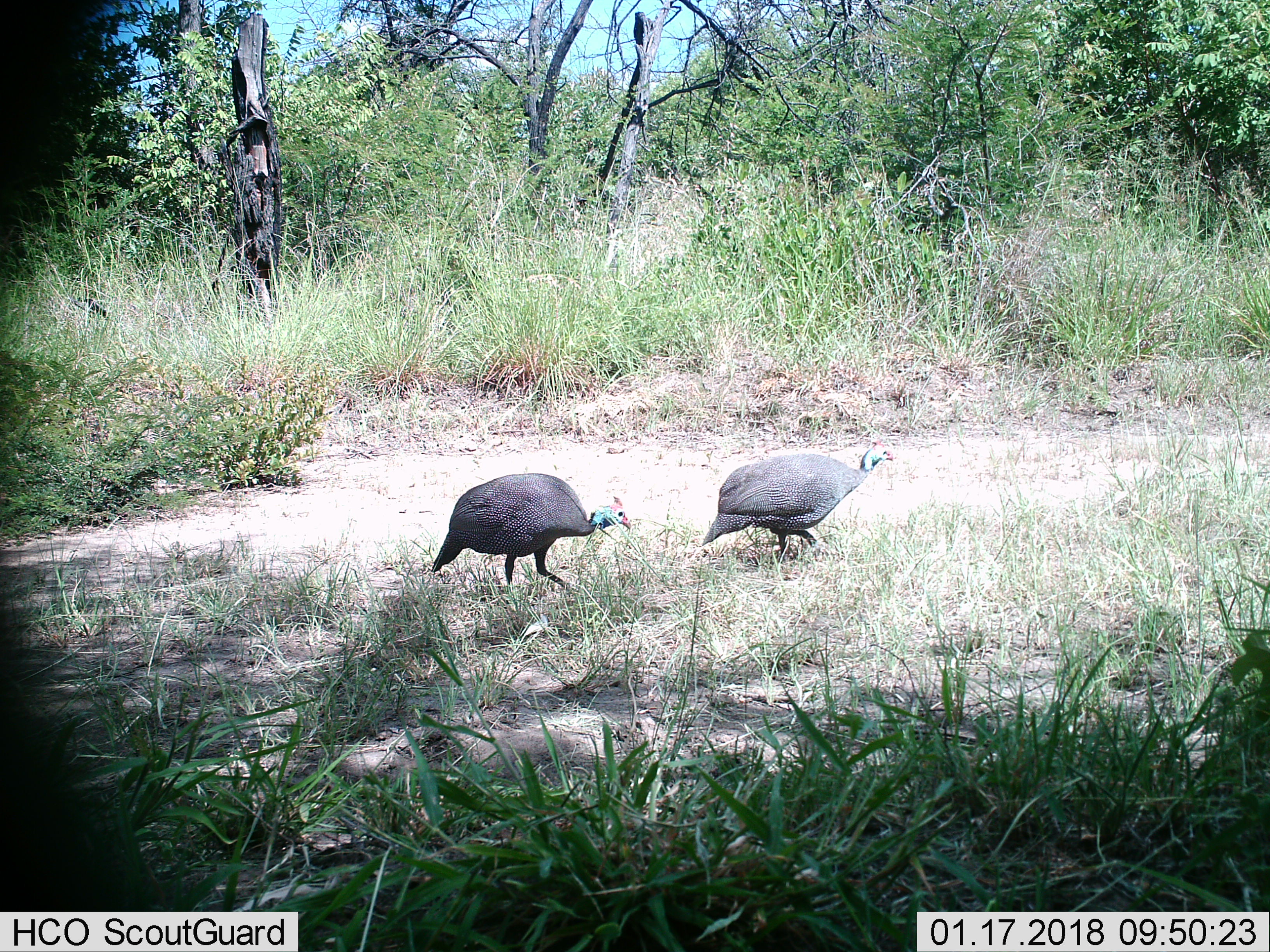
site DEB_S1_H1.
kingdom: Animalia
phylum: Chordata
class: Aves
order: Galliformes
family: Numididae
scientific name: Numididae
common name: guineafowl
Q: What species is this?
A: Guineafowl (Numididae).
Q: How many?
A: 2.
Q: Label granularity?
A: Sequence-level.